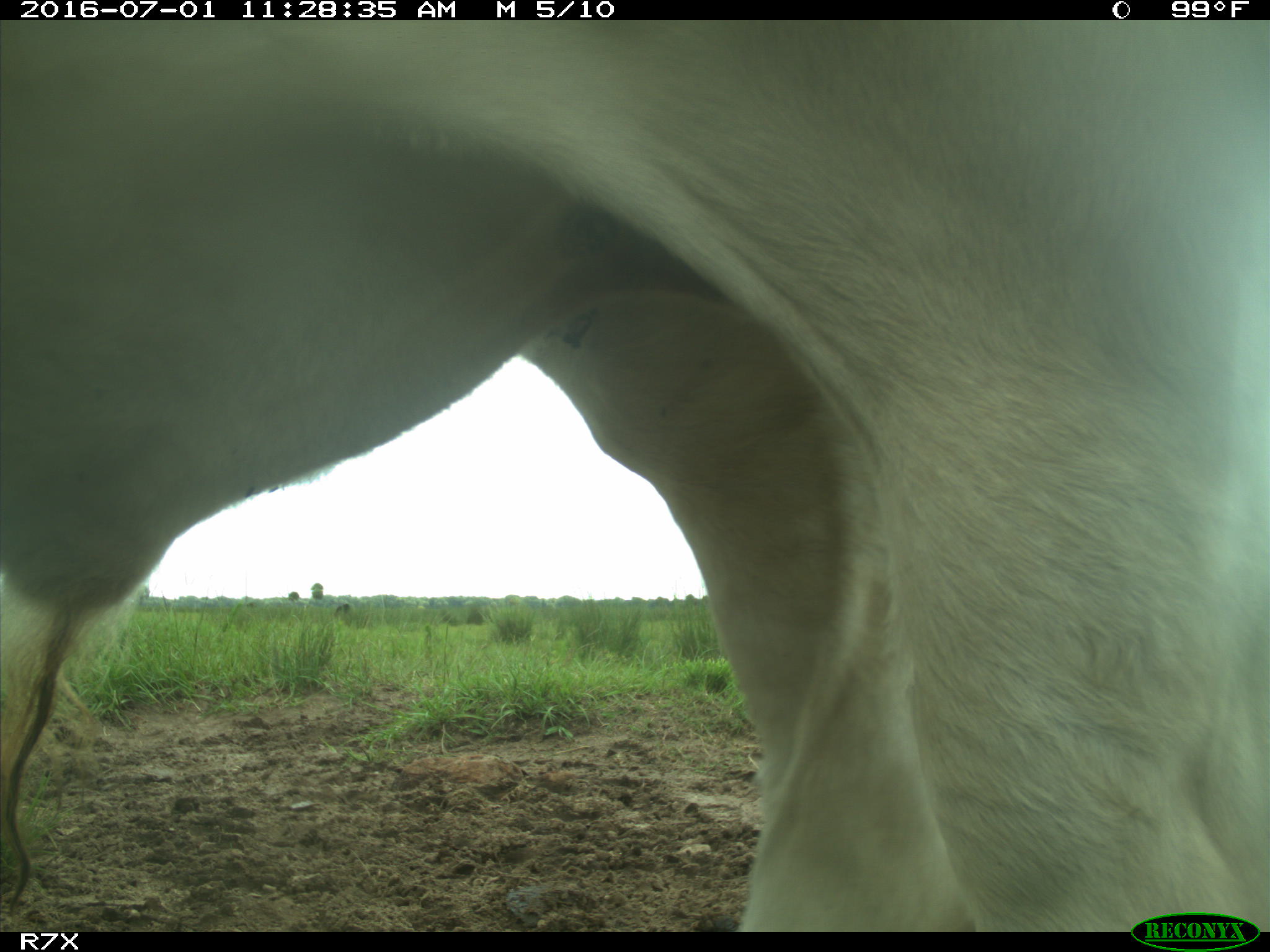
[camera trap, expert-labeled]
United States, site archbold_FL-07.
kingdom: Animalia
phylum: Chordata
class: Mammalia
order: Artiodactyla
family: Bovidae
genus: Bos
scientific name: Bos taurus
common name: domestic cow